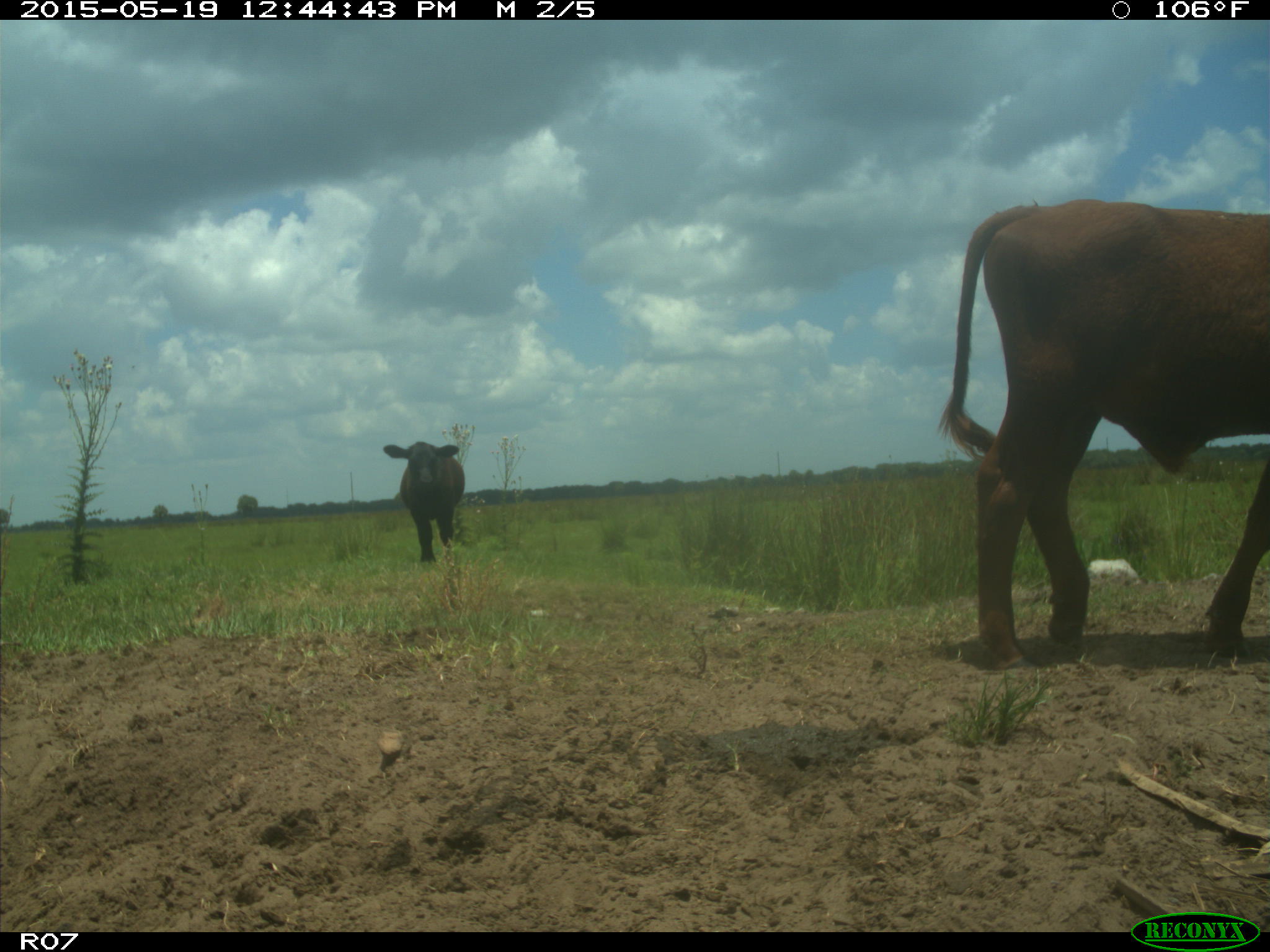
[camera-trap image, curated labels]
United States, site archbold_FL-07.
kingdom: Animalia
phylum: Chordata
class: Mammalia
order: Artiodactyla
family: Bovidae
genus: Bos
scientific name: Bos taurus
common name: domestic cow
Bos taurus (domestic cow).